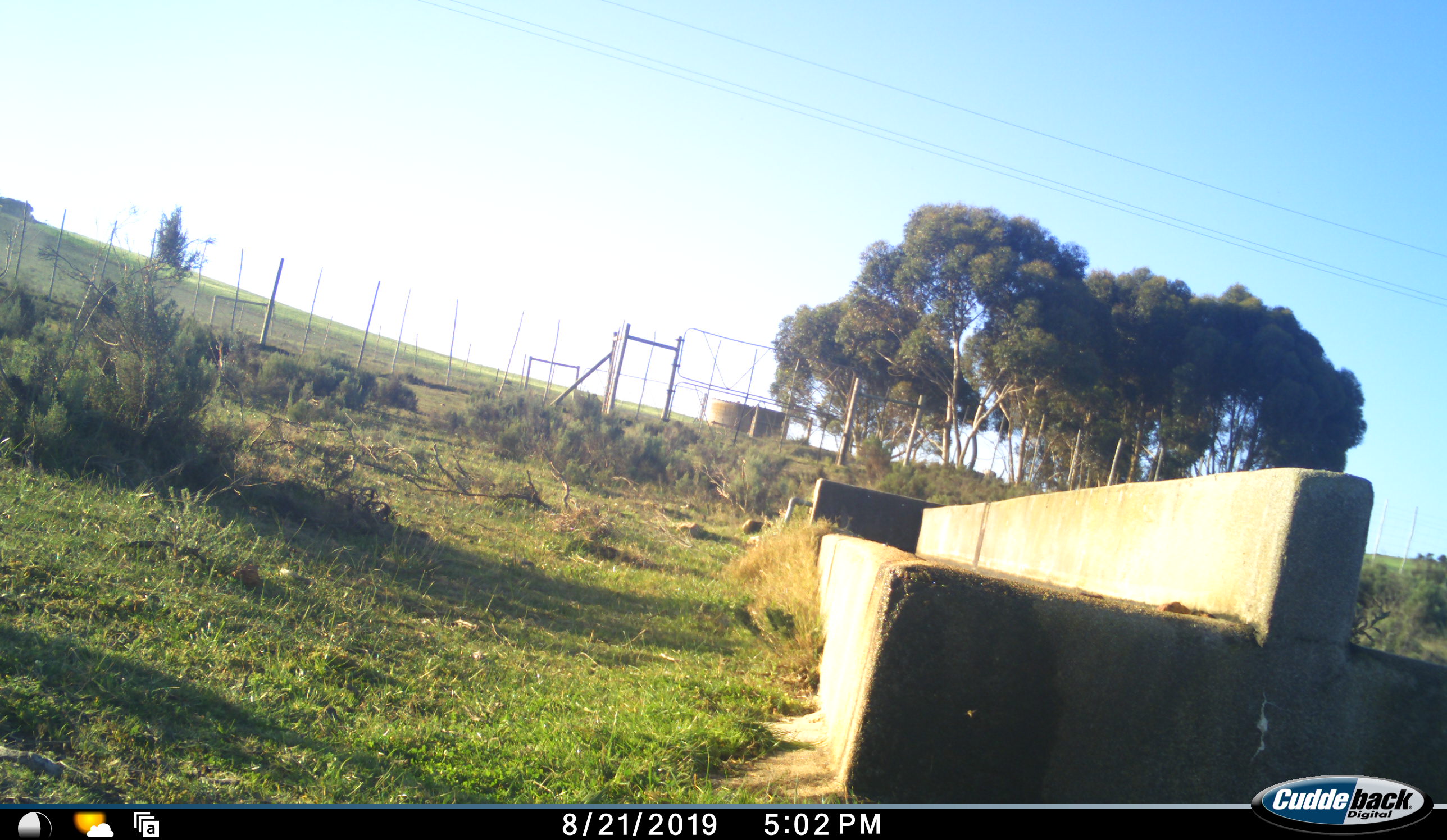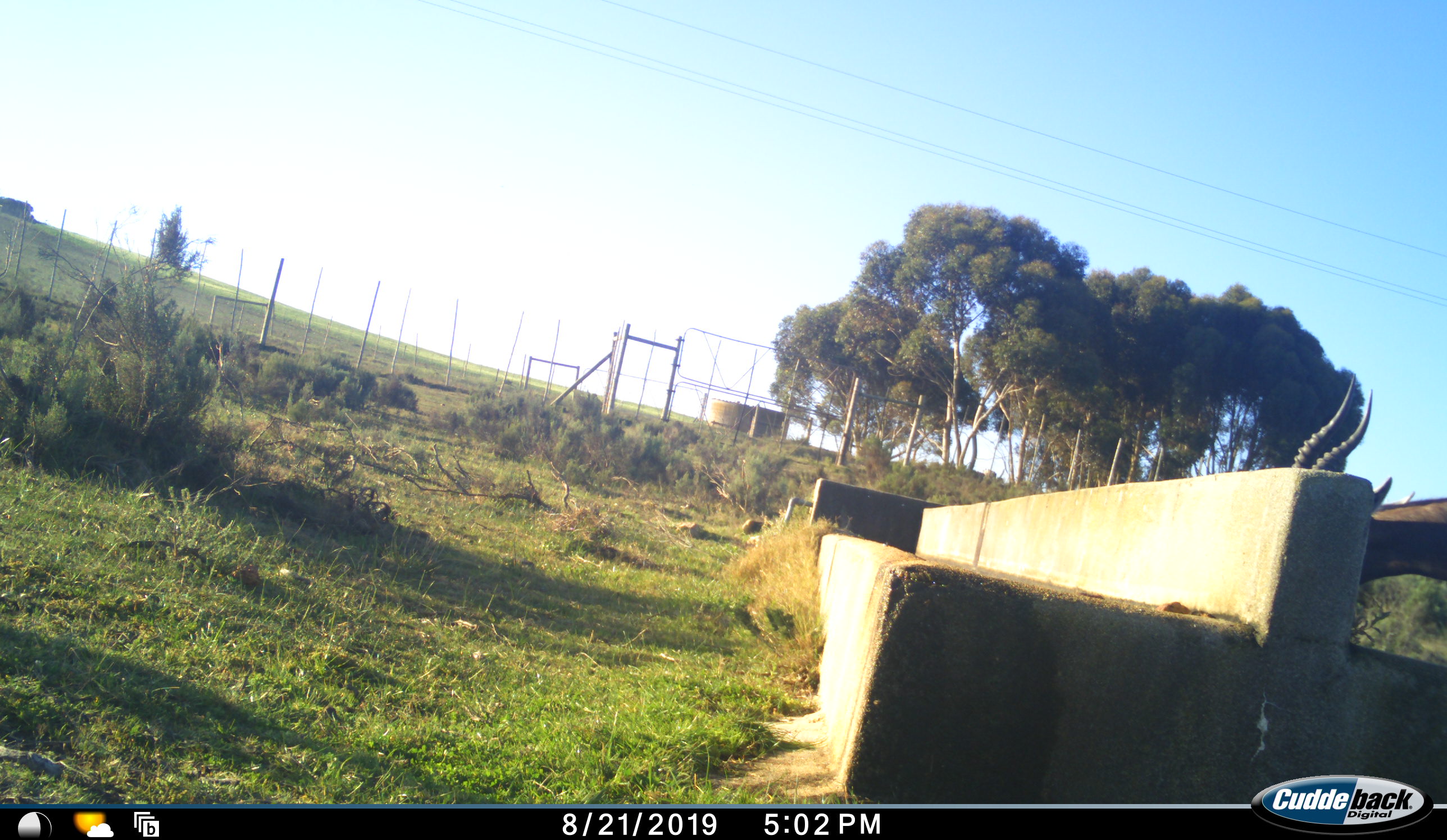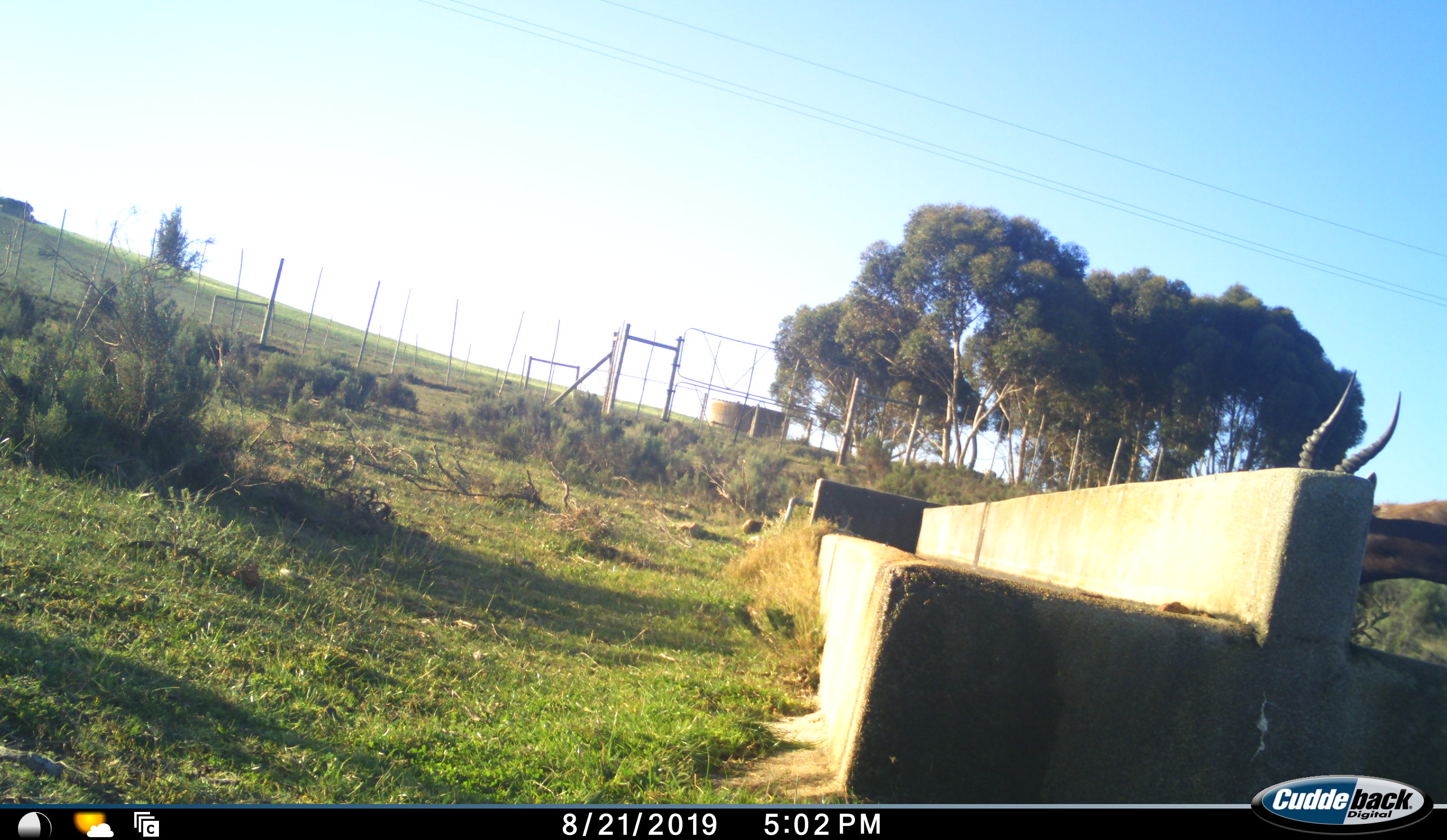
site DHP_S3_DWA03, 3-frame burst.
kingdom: Animalia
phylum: Chordata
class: Mammalia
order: Artiodactyla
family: Bovidae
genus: Damaliscus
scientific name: Damaliscus pygargus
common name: bontebok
Bontebok (Damaliscus pygargus), count 1. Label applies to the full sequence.